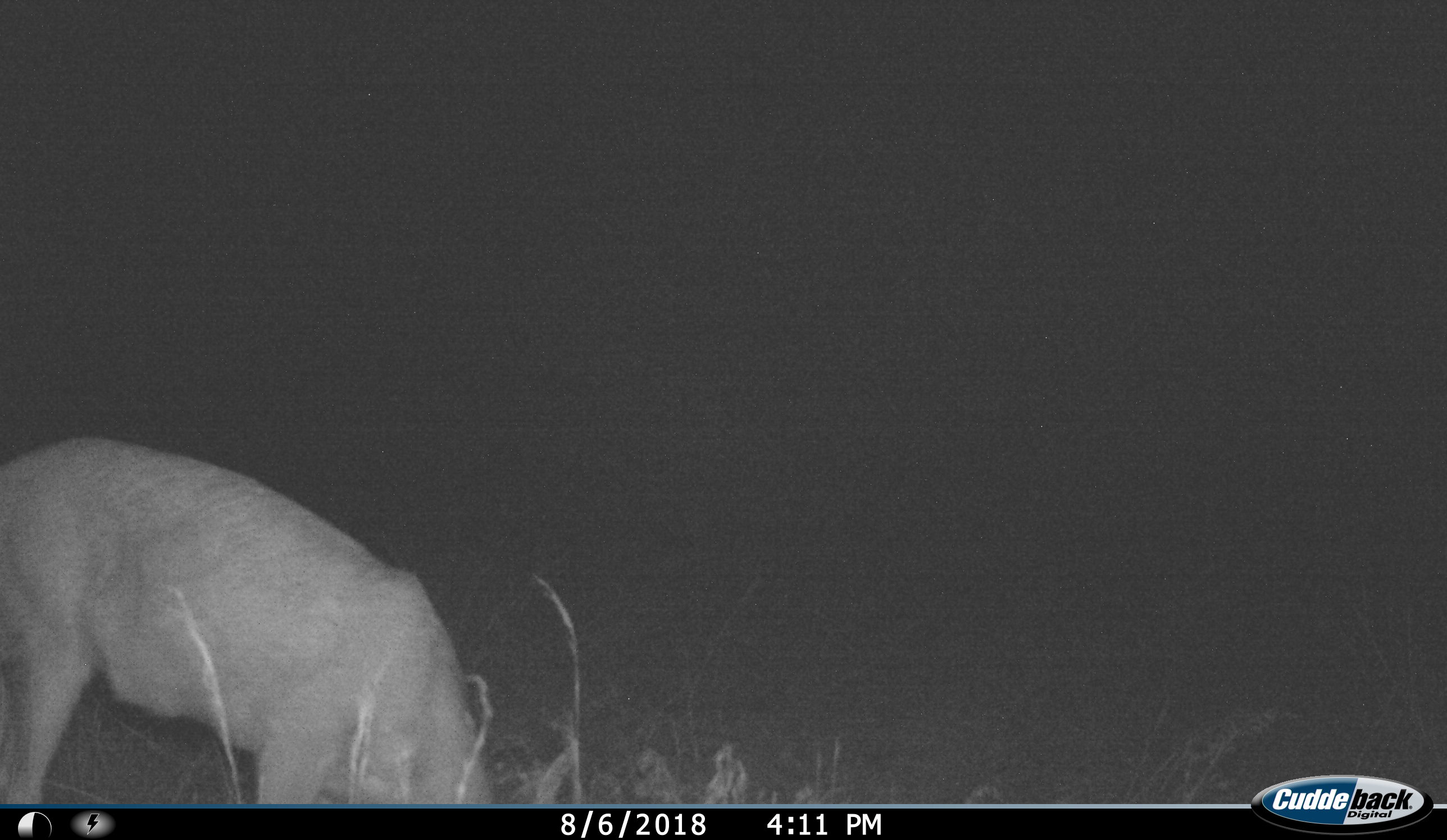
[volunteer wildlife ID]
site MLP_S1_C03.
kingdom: Animalia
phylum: Chordata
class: Mammalia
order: Artiodactyla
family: Bovidae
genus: Sylvicapra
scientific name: Sylvicapra grimmia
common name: common duiker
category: duikercommongrey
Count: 1.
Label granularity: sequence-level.